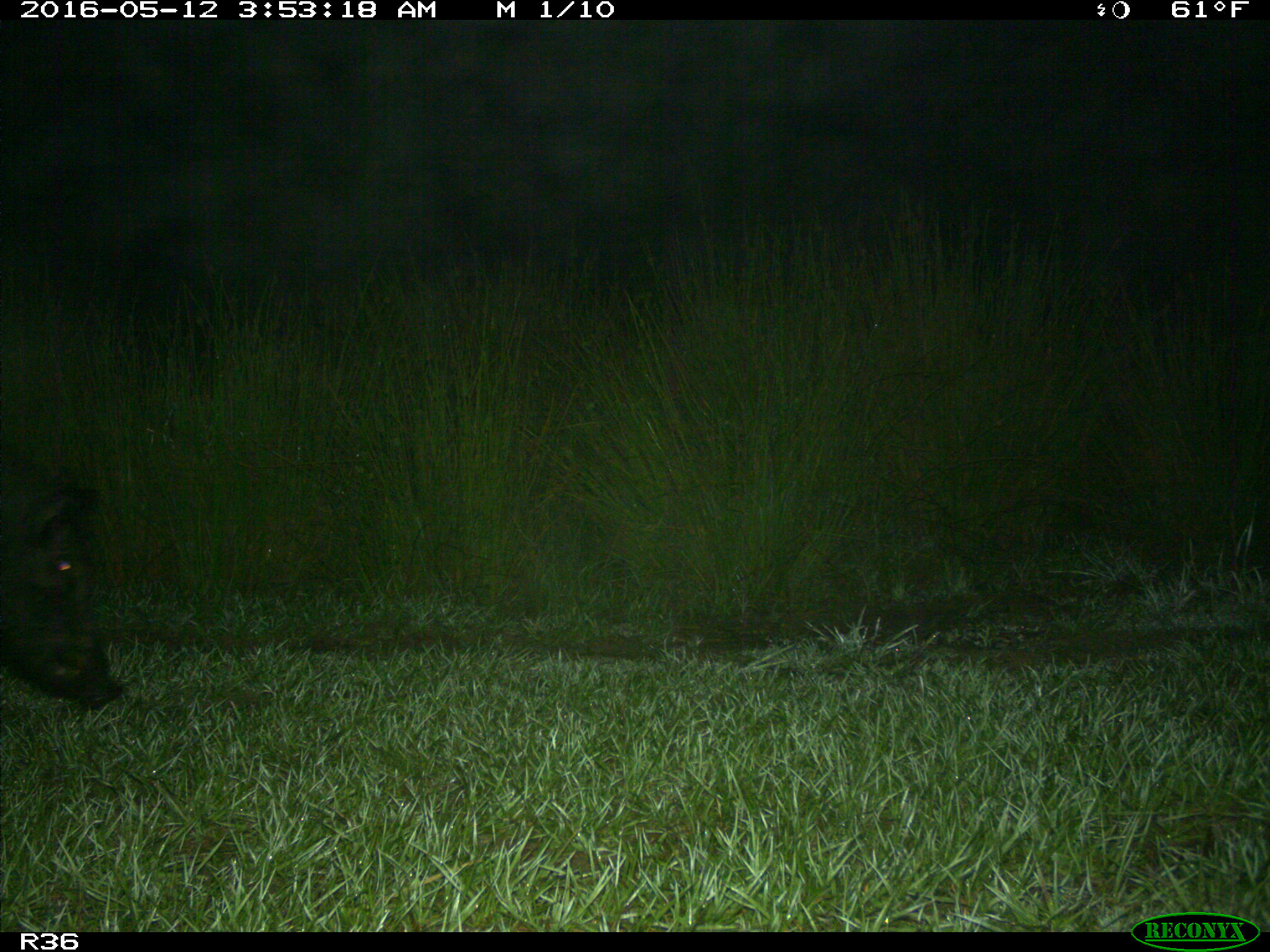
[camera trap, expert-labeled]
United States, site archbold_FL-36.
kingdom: Animalia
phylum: Chordata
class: Mammalia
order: Artiodactyla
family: Suidae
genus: Sus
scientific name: Sus scrofa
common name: wild boar